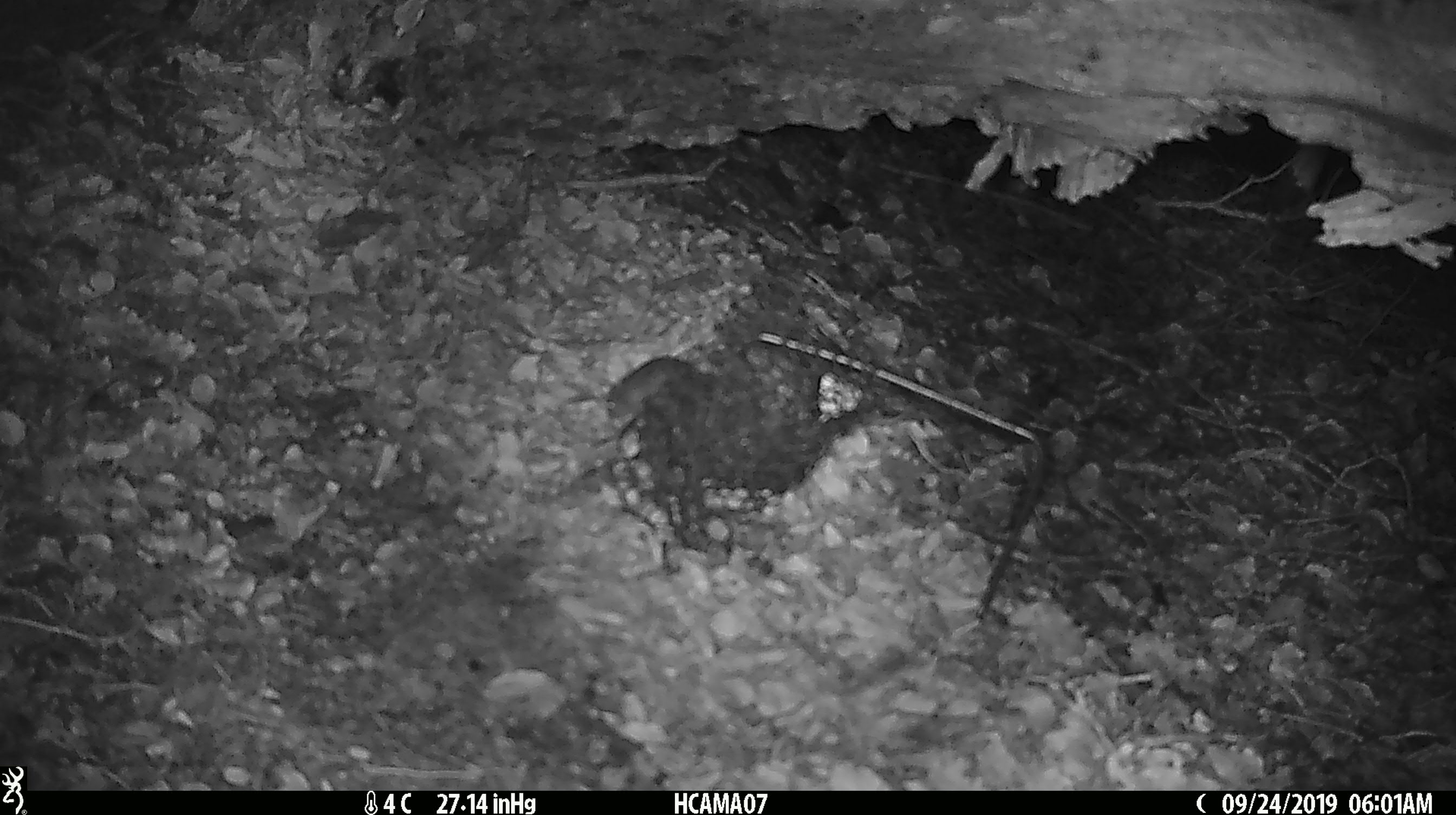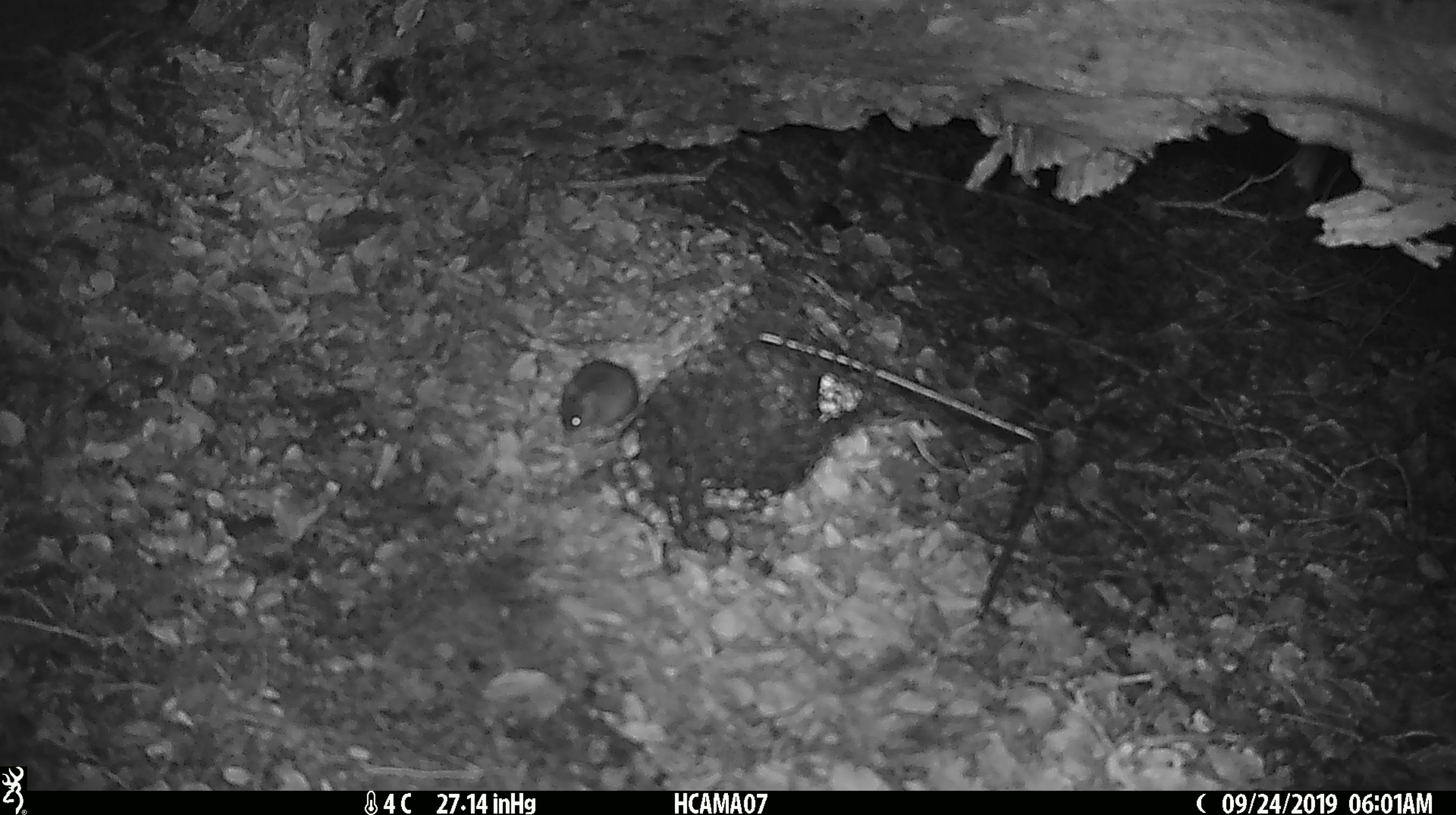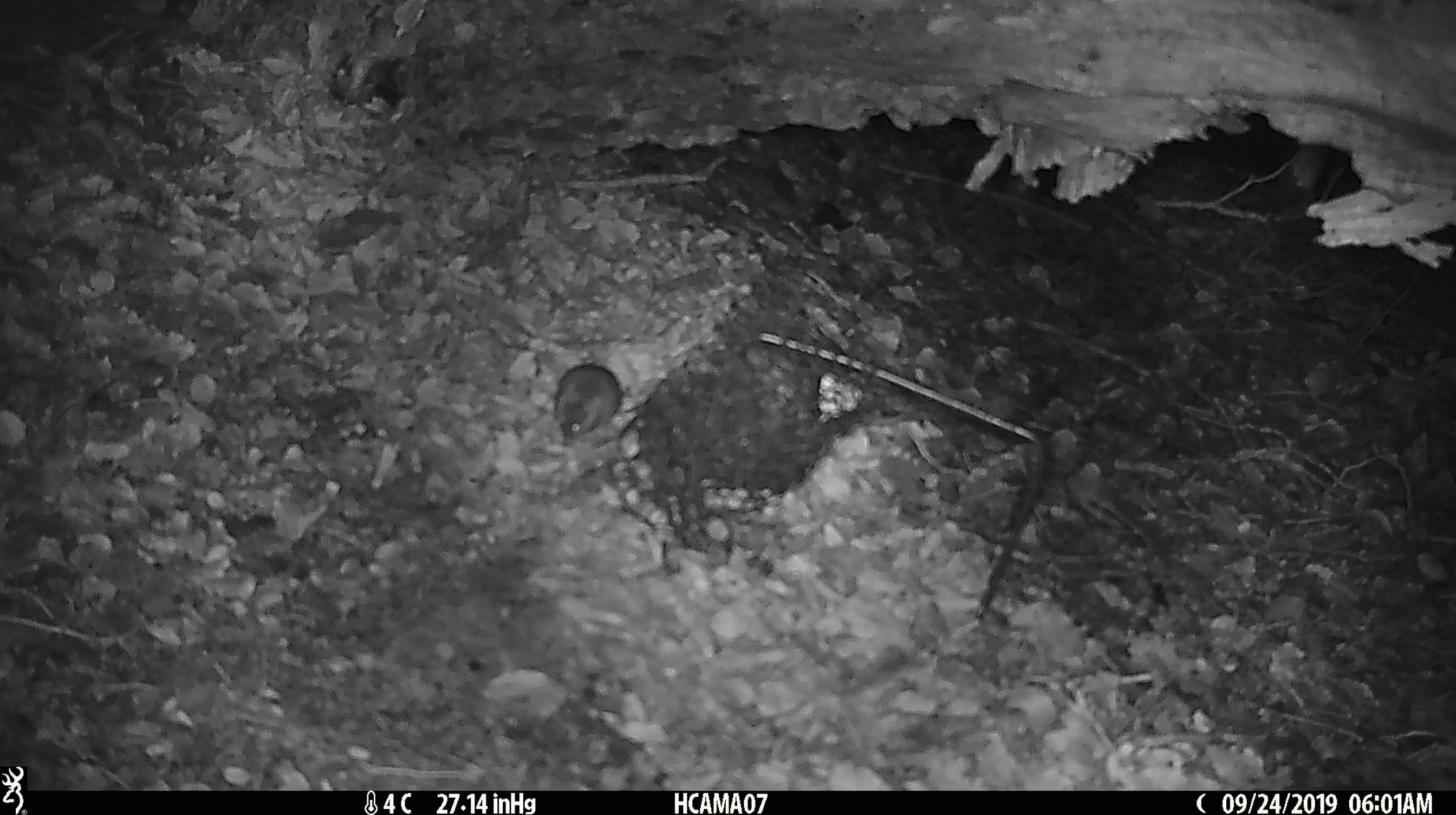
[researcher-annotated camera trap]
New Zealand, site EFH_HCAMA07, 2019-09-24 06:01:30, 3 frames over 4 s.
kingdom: Animalia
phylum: Chordata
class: Mammalia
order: Rodentia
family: Muridae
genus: Mus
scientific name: Mus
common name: mouse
Mouse (Mus).